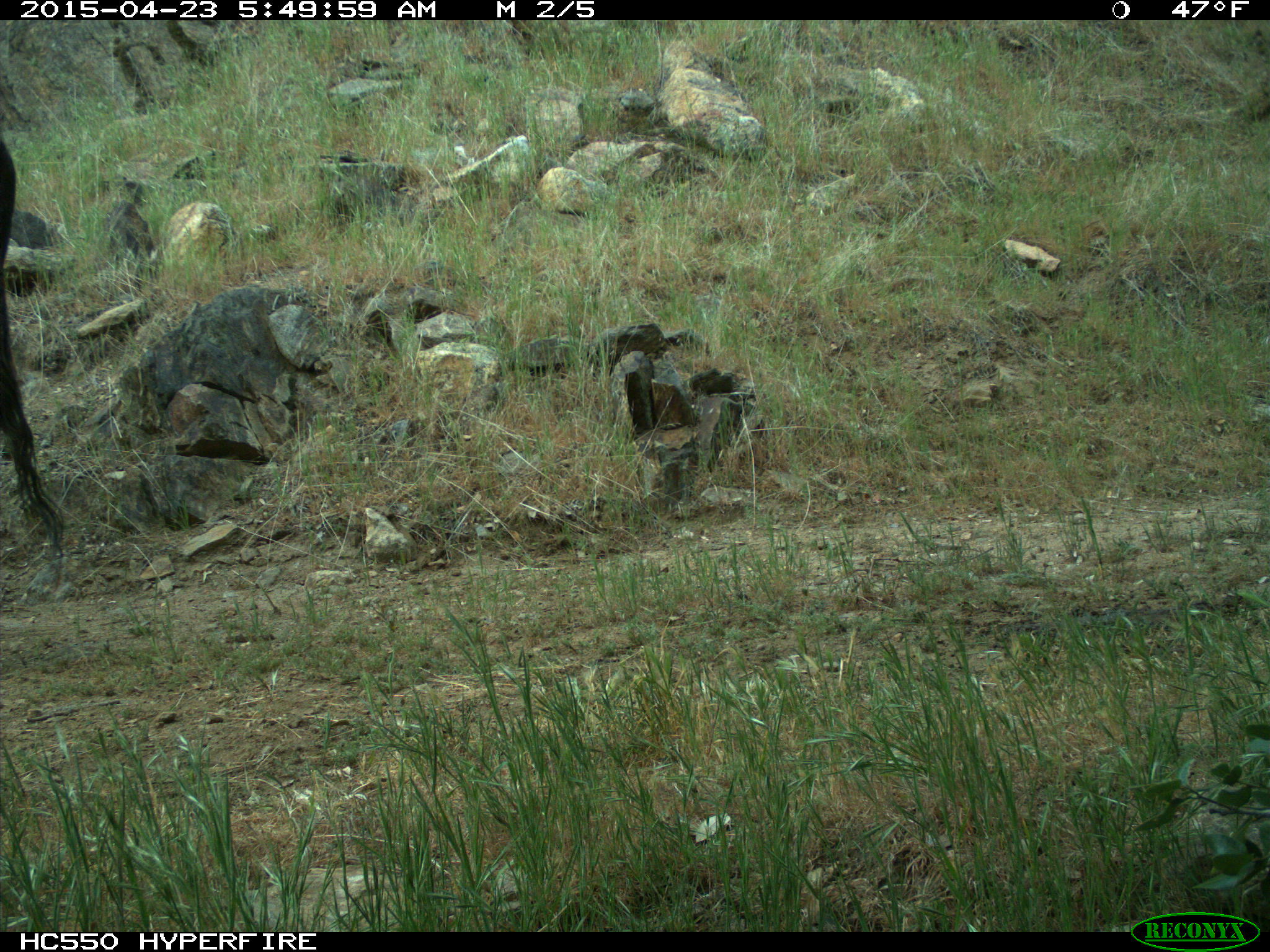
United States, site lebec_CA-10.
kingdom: Animalia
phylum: Chordata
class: Mammalia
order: Artiodactyla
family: Bovidae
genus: Bos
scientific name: Bos taurus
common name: domestic cow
Bos taurus (domestic cow).